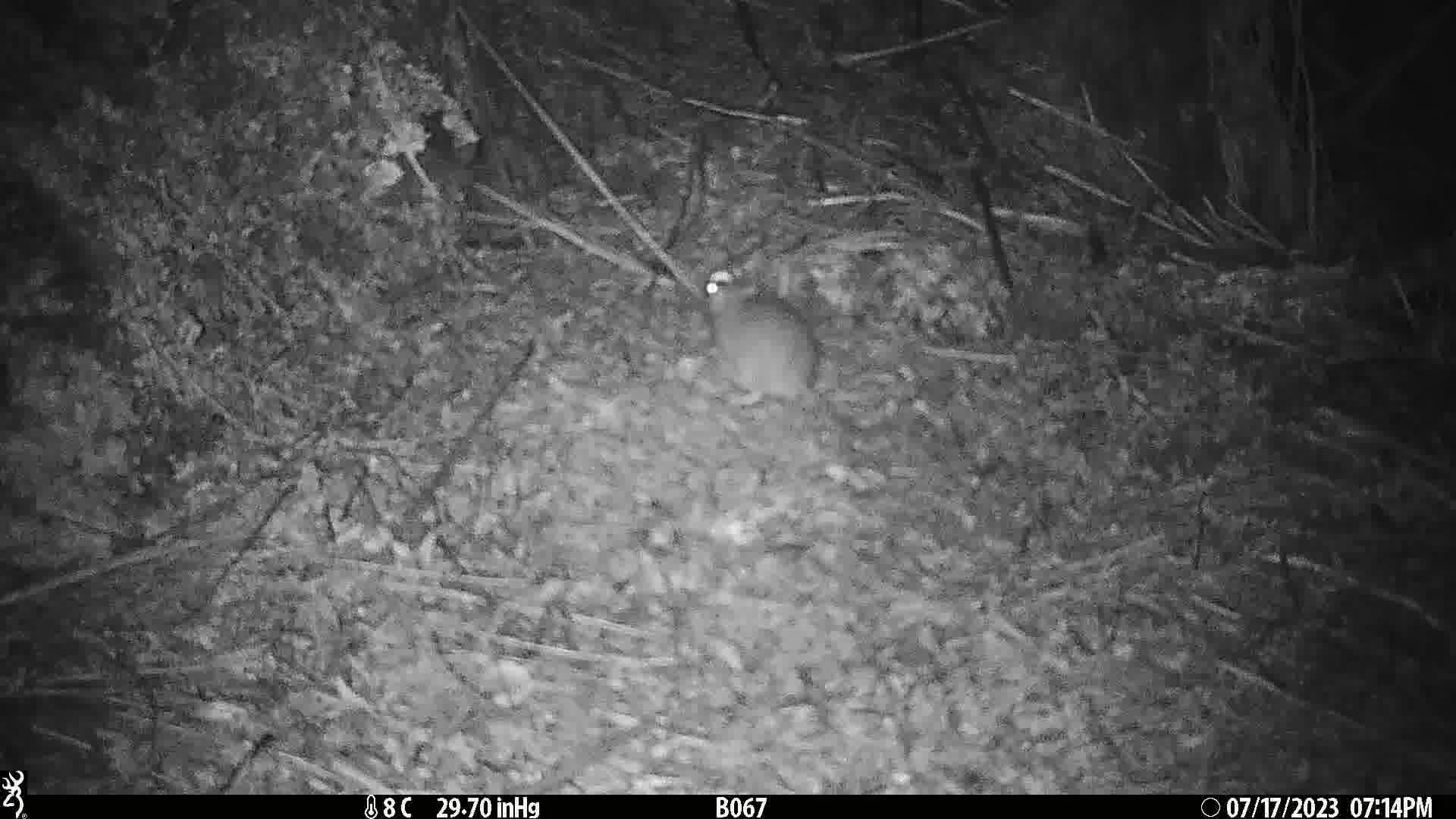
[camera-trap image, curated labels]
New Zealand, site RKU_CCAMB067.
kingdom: Animalia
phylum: Chordata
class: Mammalia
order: Rodentia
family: Muridae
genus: Rattus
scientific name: Rattus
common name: rat